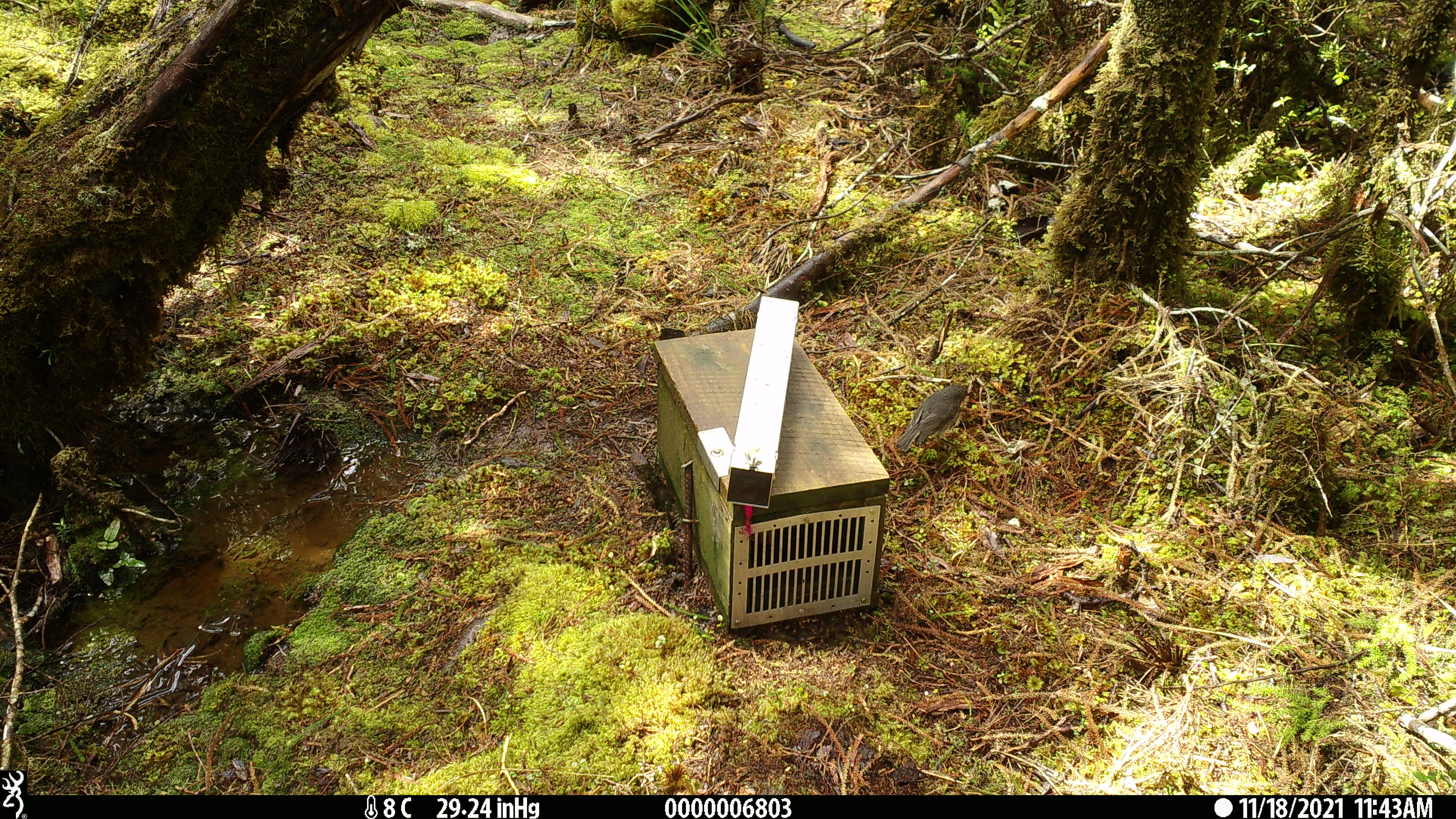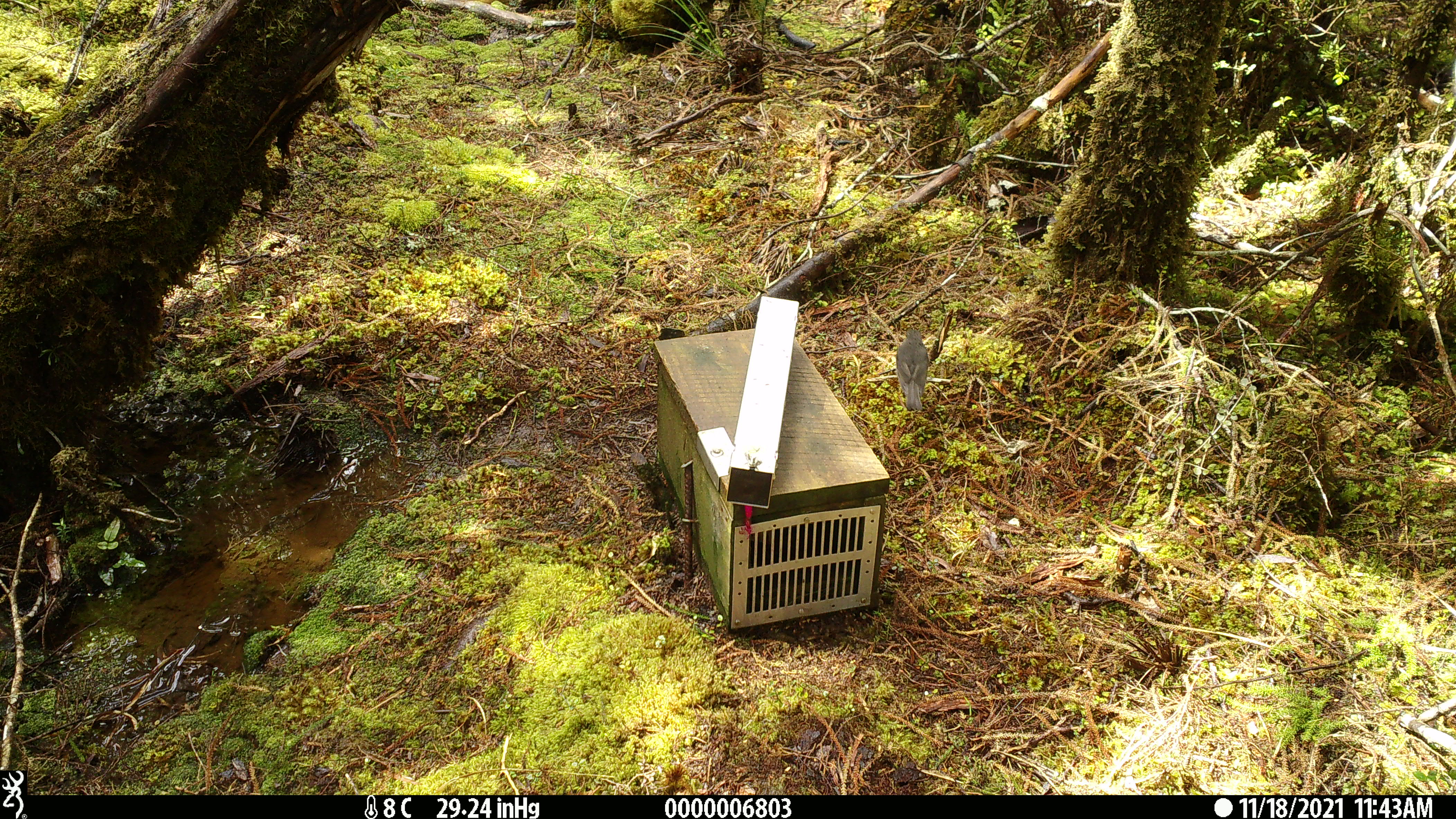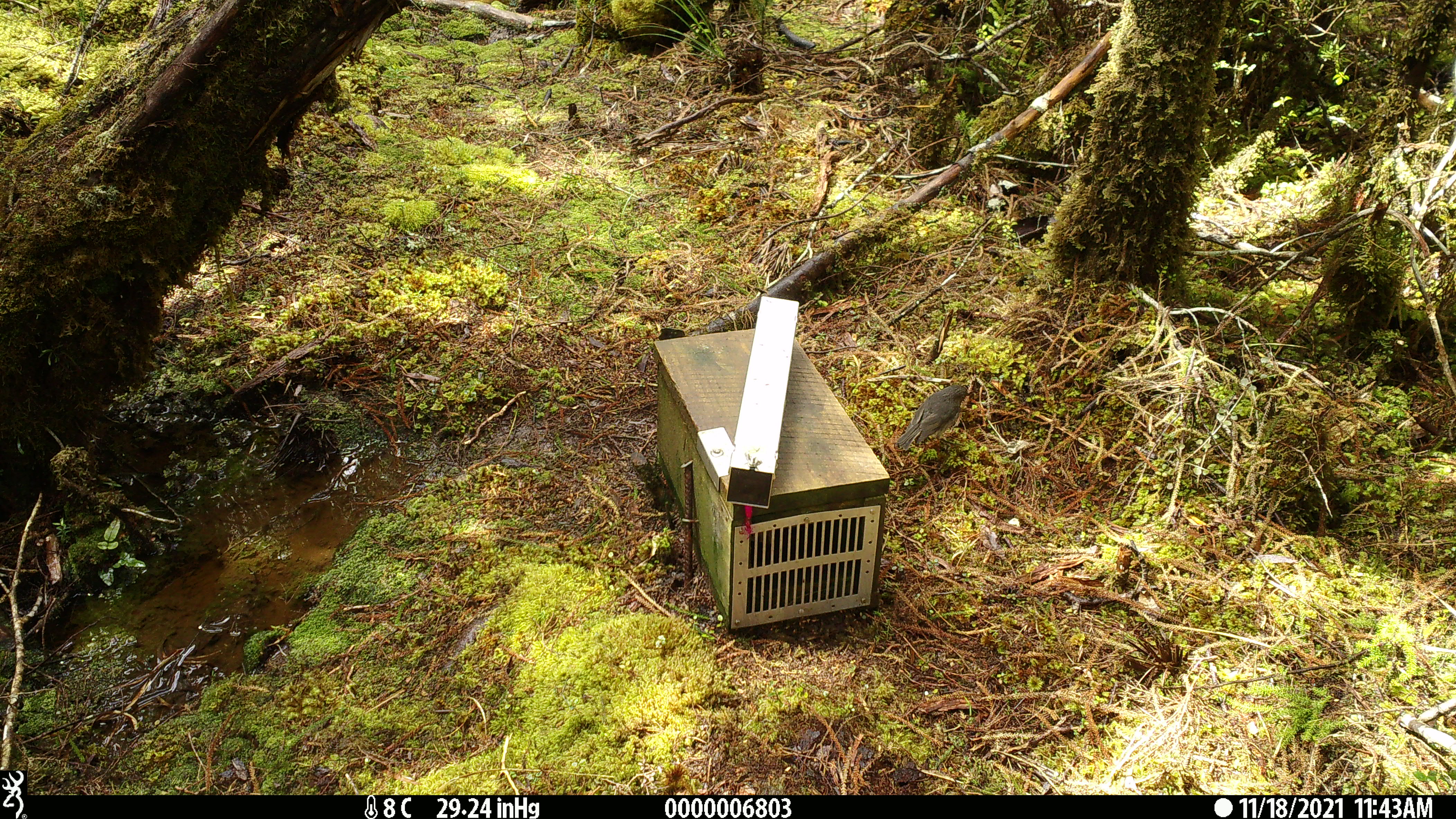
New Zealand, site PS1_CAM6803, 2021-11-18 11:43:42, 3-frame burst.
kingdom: Animalia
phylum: Chordata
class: Aves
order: Passeriformes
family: Petroicidae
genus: Petroica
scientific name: Petroica australis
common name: new zealand robin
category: robin